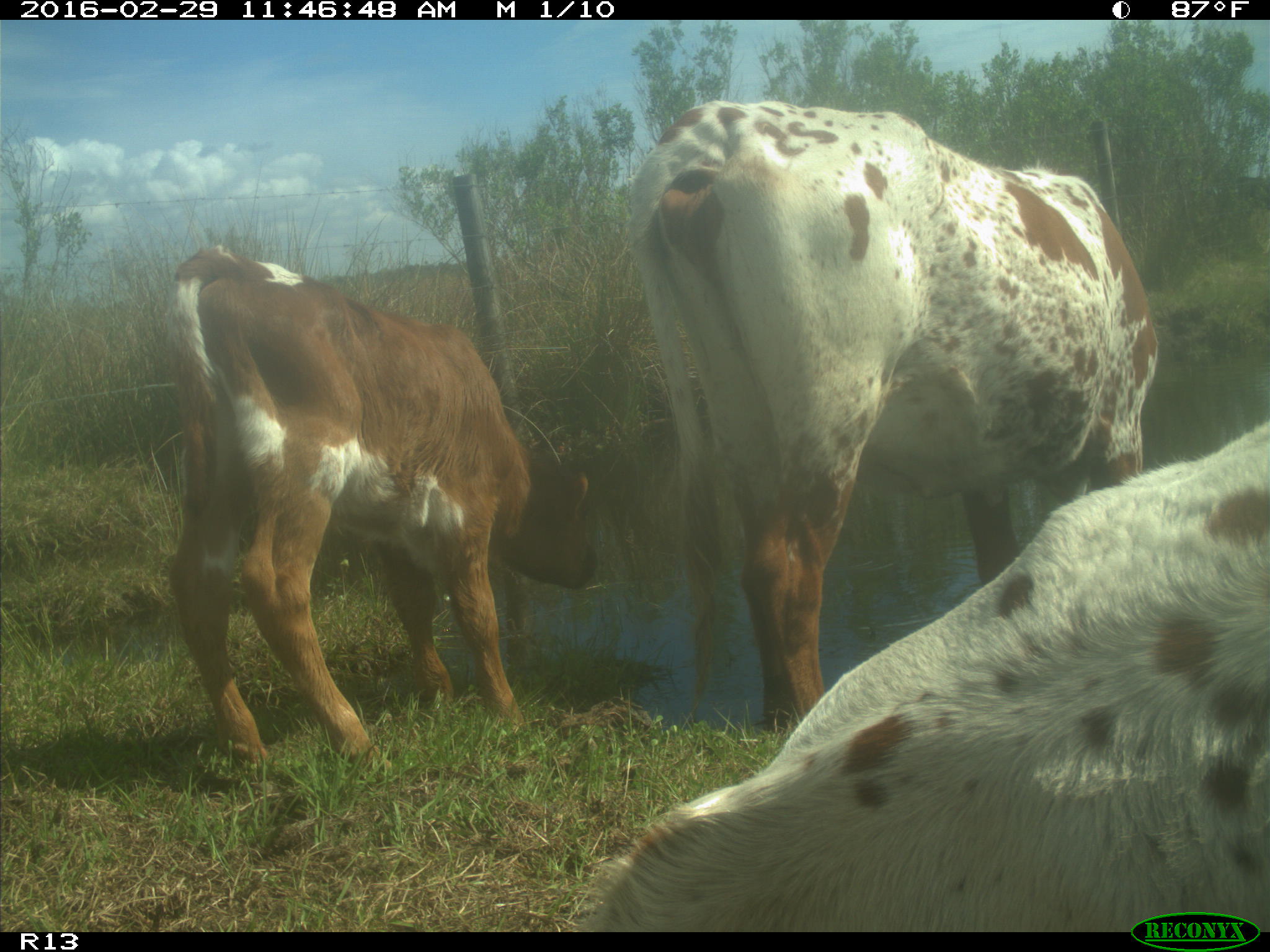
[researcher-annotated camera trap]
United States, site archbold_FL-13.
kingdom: Animalia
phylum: Chordata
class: Mammalia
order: Artiodactyla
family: Bovidae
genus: Bos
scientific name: Bos taurus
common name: domestic cow